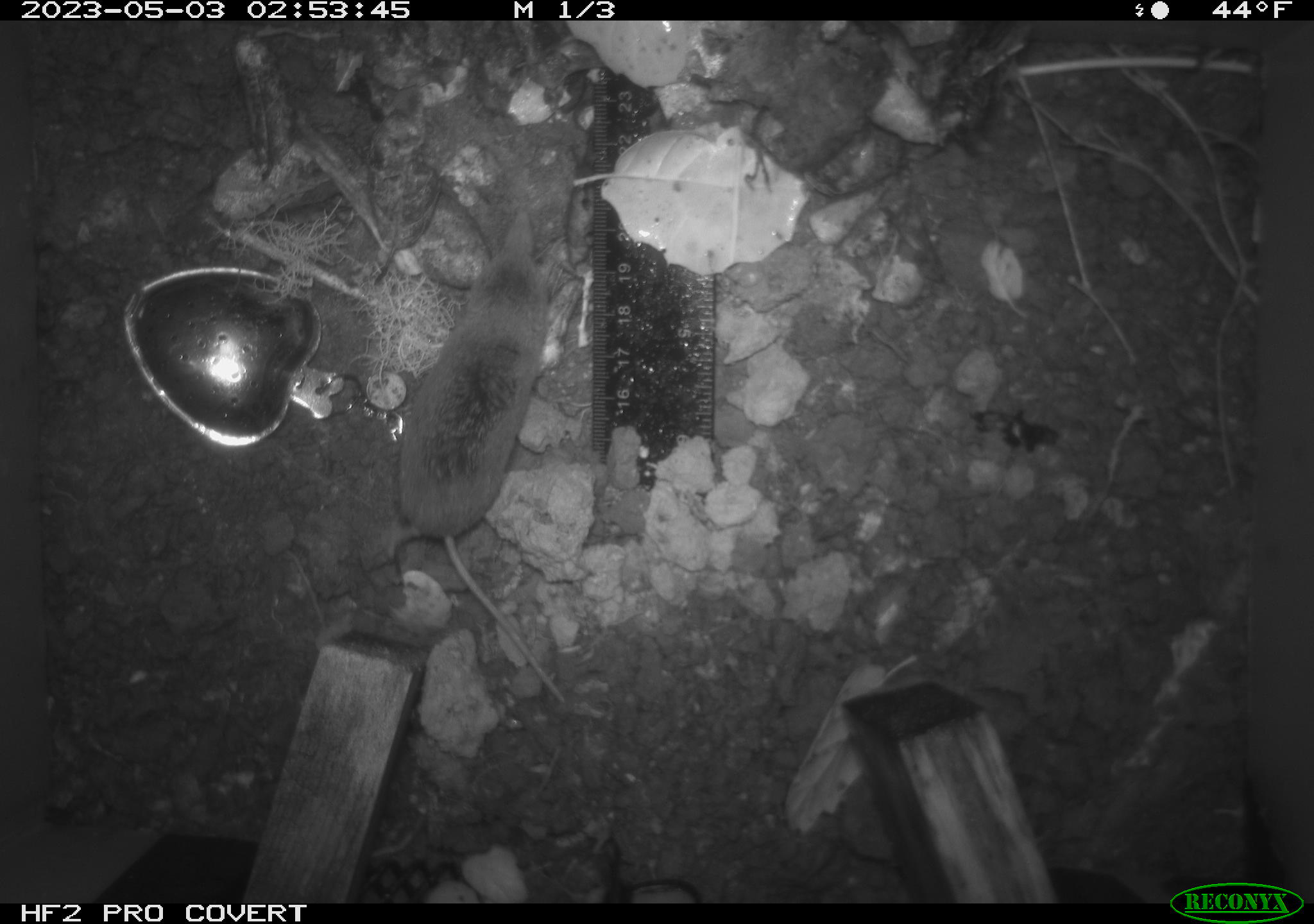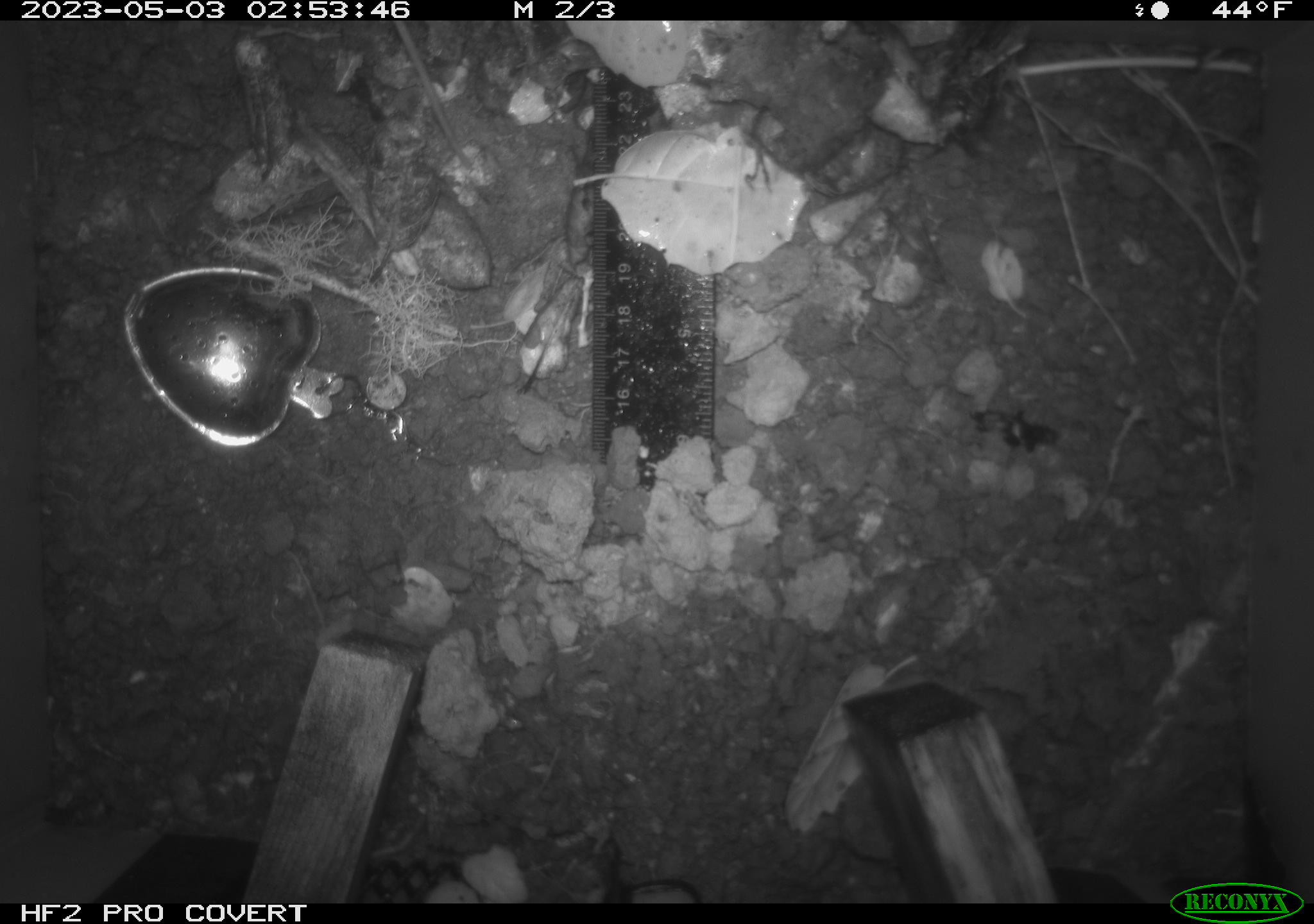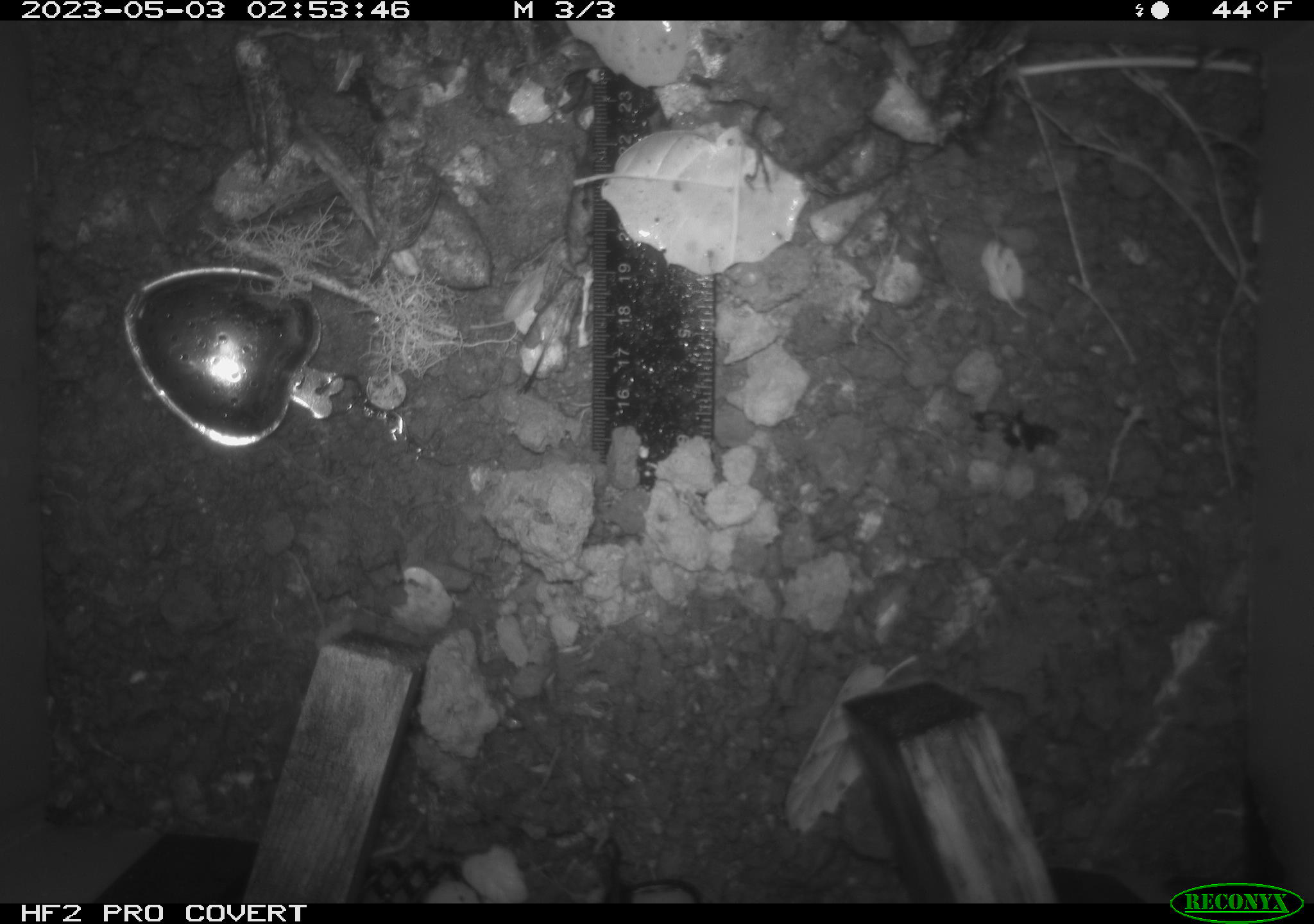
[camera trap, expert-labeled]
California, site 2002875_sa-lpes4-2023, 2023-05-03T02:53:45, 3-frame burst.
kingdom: Animalia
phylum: Chordata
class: Mammalia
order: Eulipotyphla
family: Soricidae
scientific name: Soricidae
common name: shrews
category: soricidae family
Soricidae family (shrews) (Soricidae).